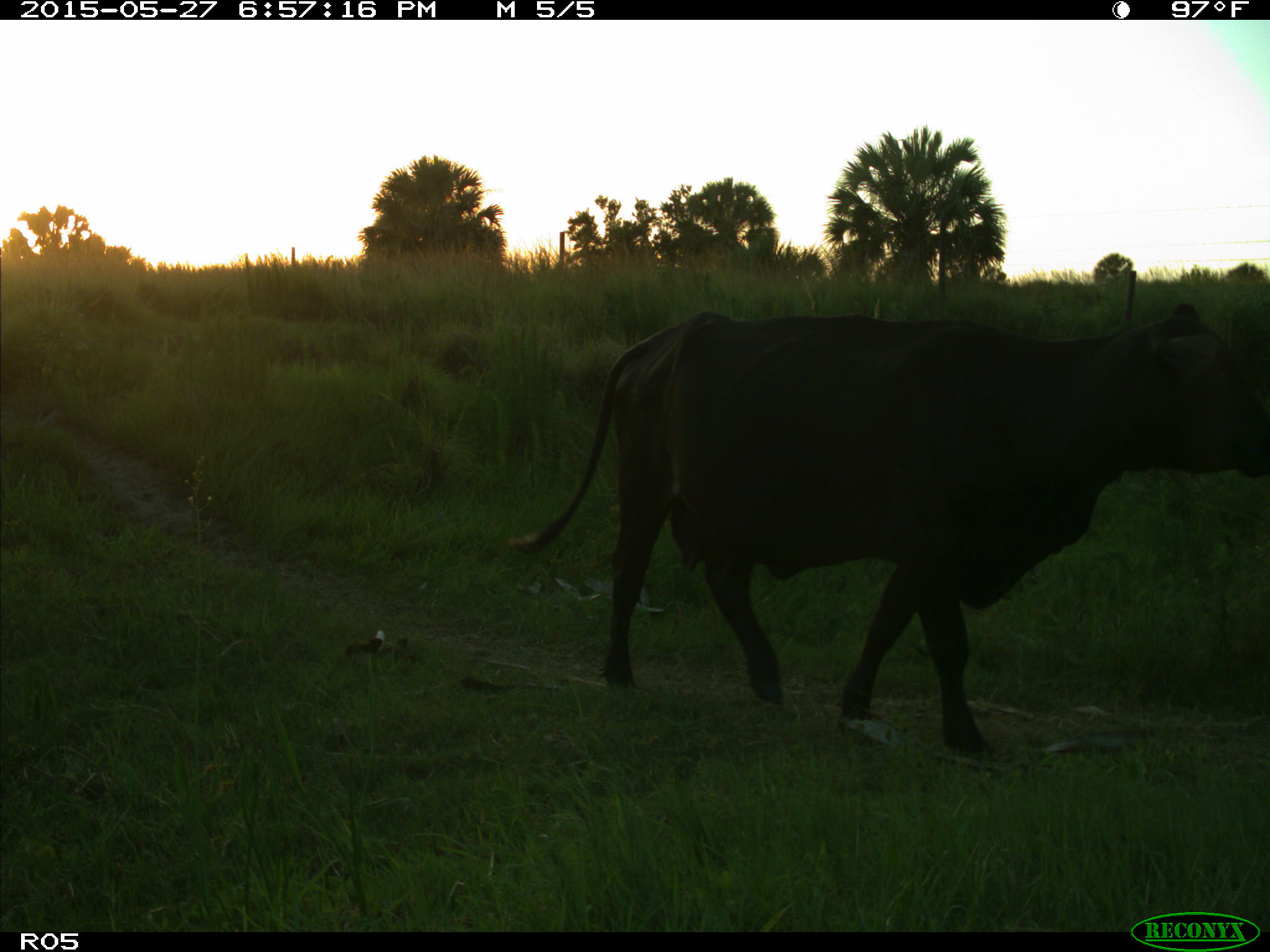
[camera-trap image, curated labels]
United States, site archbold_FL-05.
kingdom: Animalia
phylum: Chordata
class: Mammalia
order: Artiodactyla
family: Bovidae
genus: Bos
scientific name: Bos taurus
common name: domestic cow